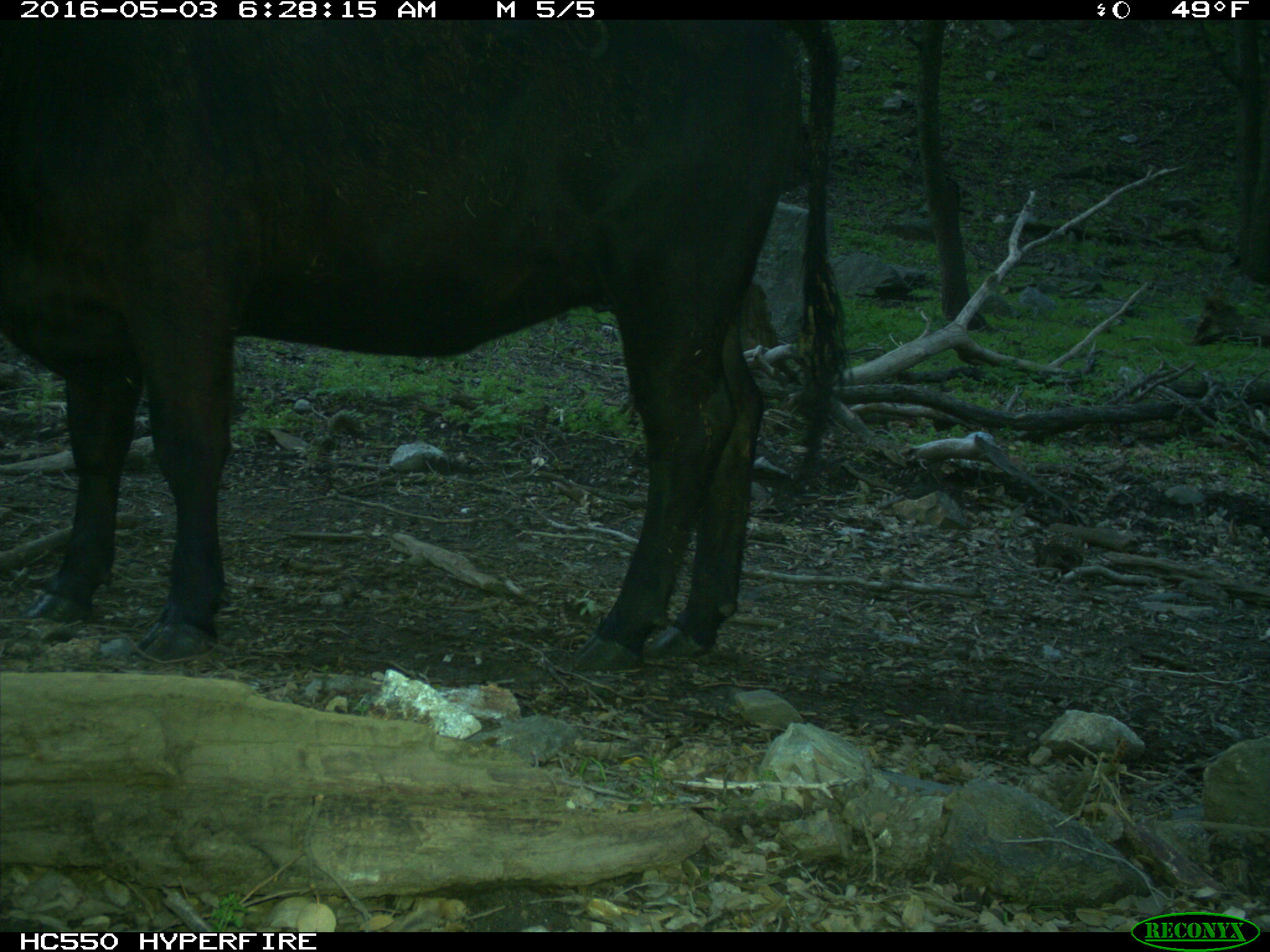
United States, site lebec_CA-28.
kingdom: Animalia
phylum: Chordata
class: Mammalia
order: Artiodactyla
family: Bovidae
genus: Bos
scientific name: Bos taurus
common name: domestic cow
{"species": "Bos taurus (domestic cow)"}